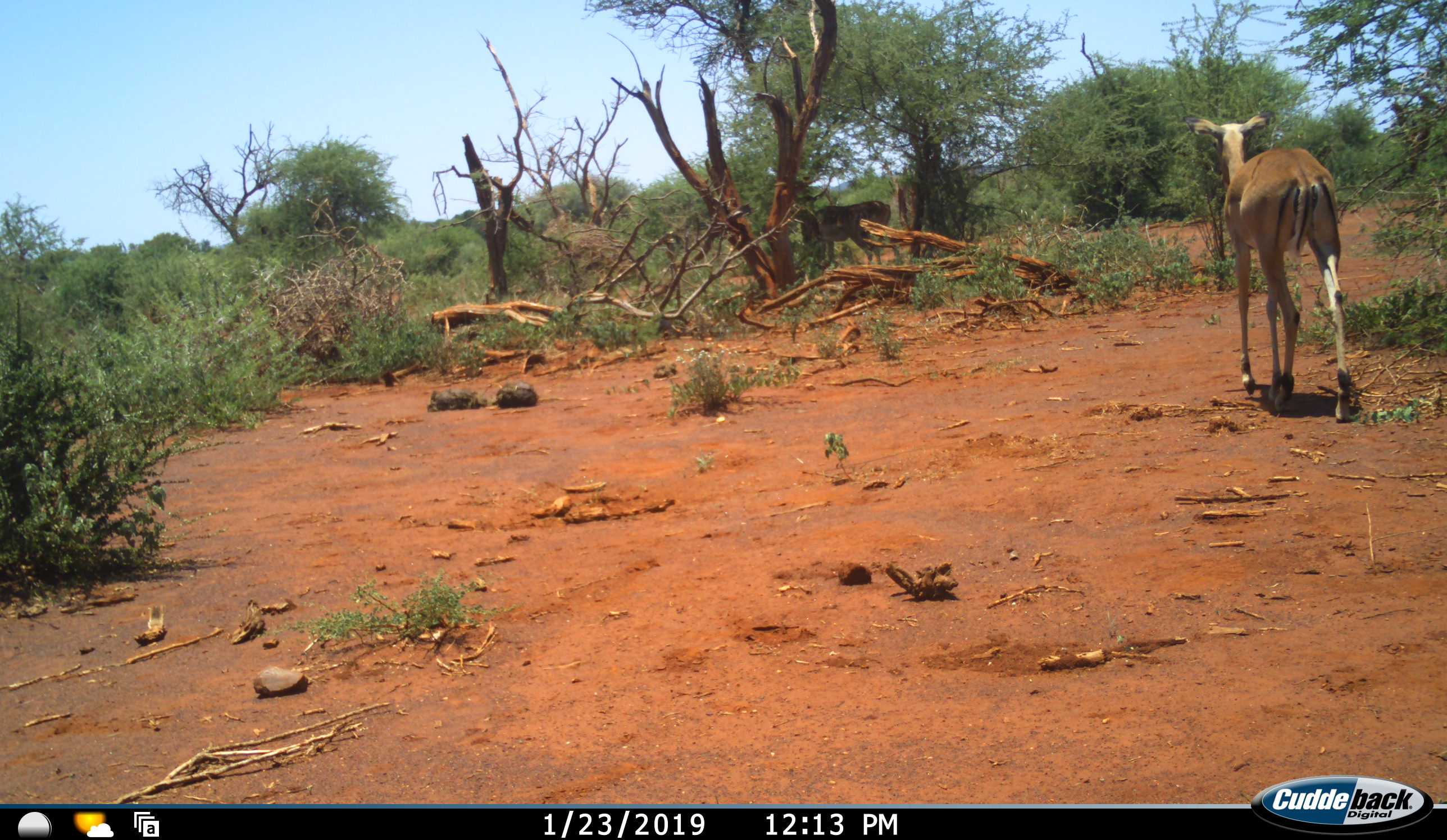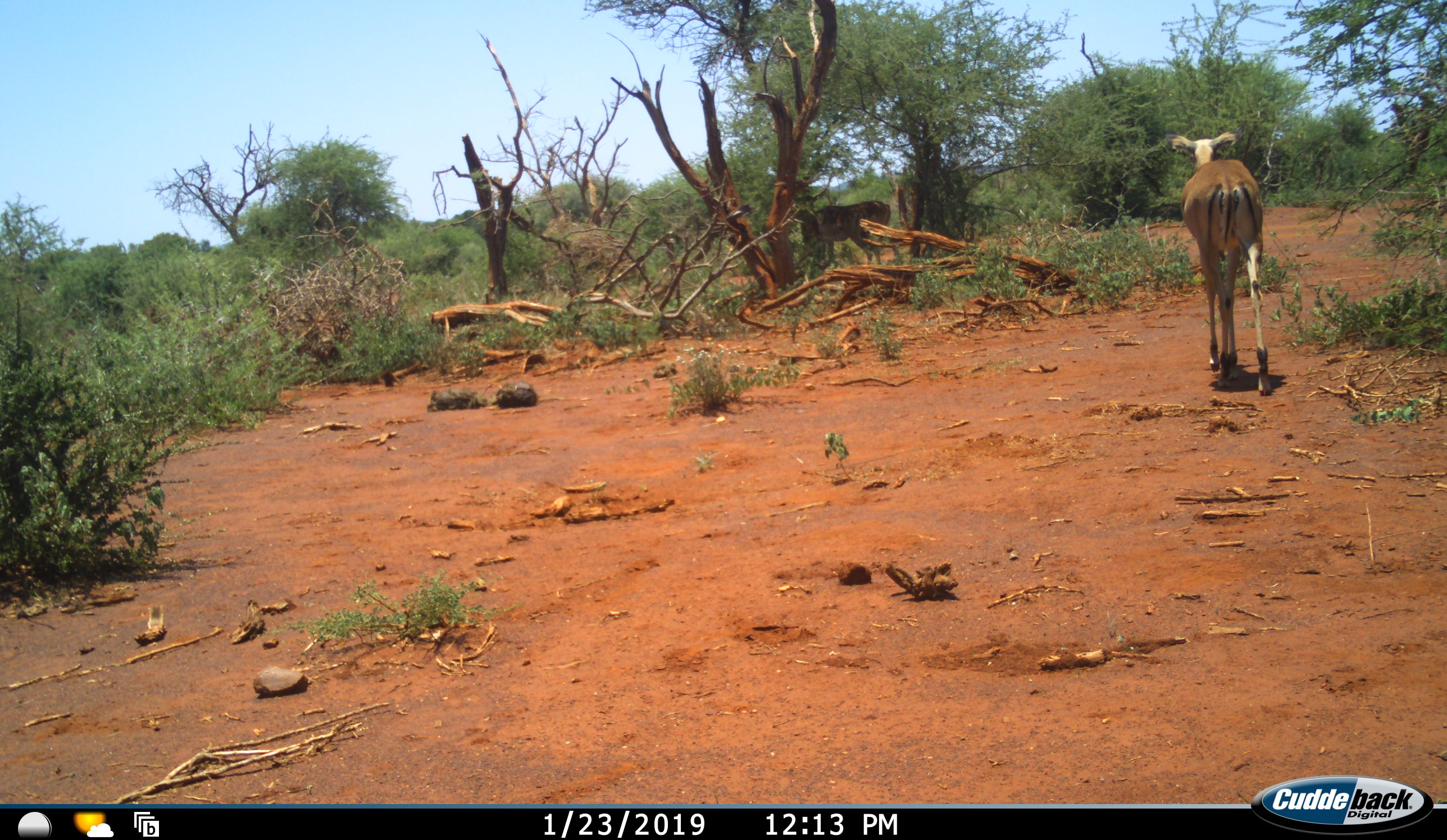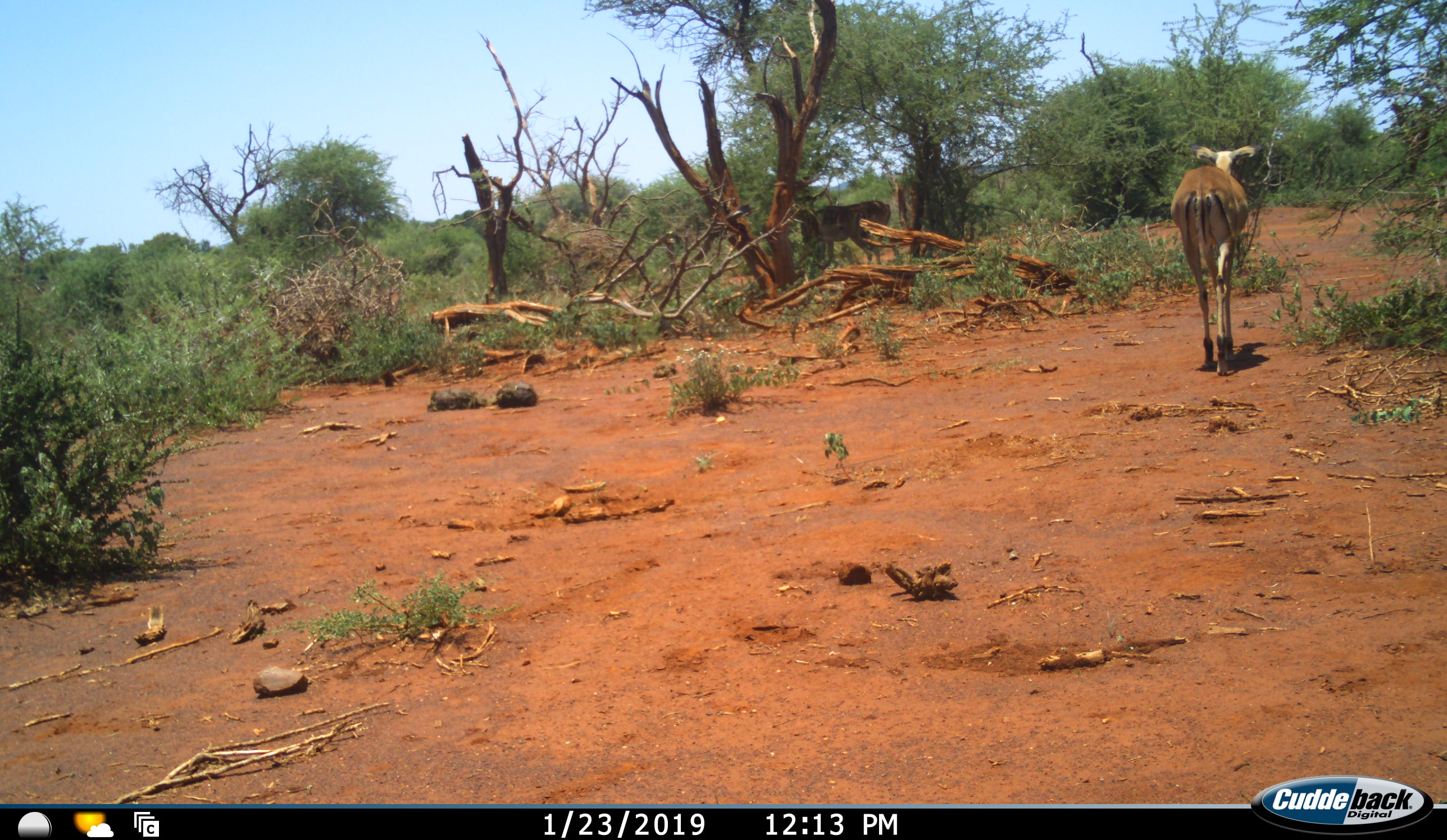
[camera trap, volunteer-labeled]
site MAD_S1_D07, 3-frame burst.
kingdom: Animalia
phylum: Chordata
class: Mammalia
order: Artiodactyla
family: Bovidae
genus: Aepyceros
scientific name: Aepyceros melampus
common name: impala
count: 2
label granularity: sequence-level